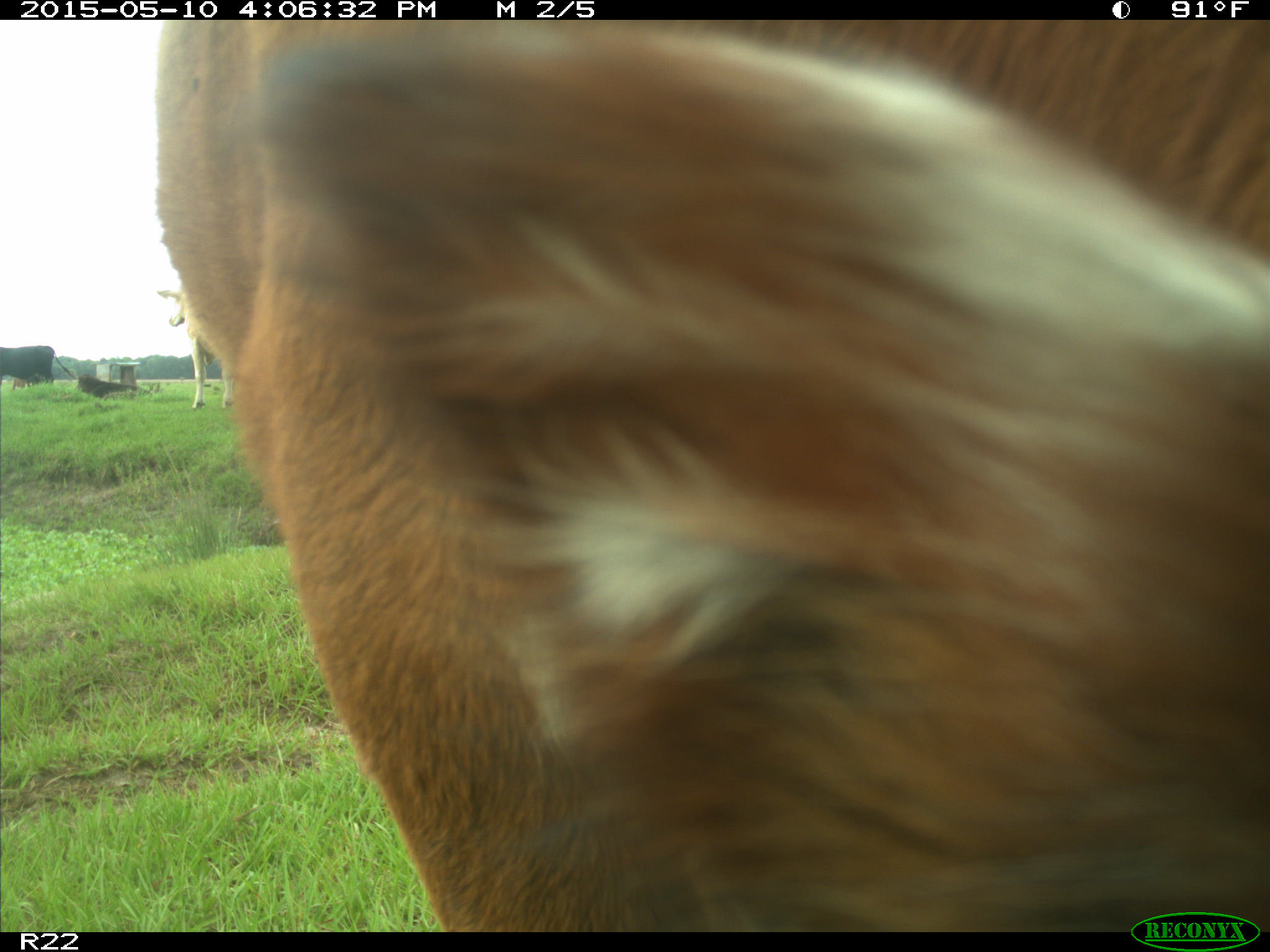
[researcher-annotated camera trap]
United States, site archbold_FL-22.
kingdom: Animalia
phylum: Chordata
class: Mammalia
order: Artiodactyla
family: Bovidae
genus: Bos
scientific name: Bos taurus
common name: domestic cow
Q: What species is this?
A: Bos taurus (domestic cow).